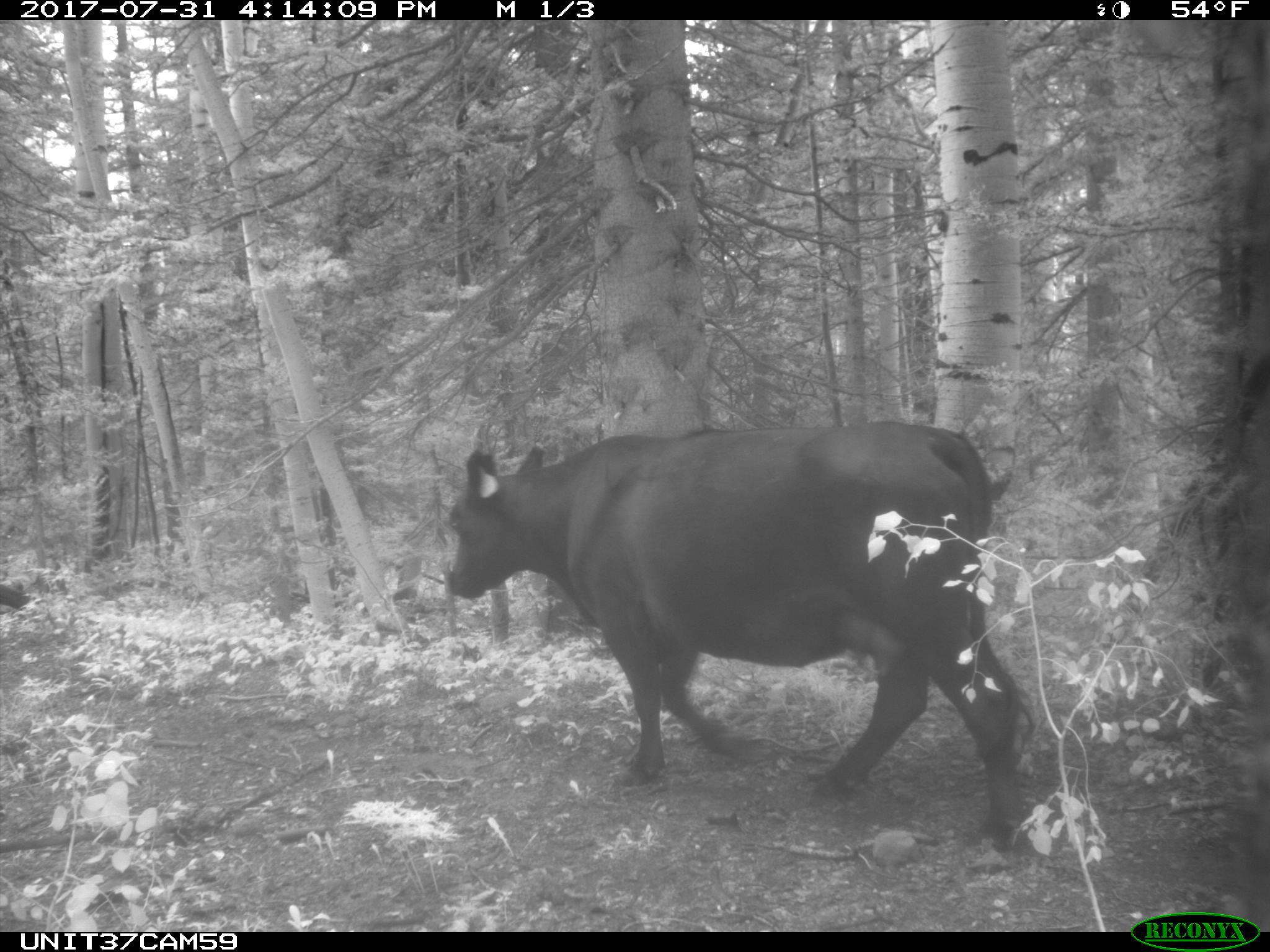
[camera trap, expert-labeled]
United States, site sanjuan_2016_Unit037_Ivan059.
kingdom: Animalia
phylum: Chordata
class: Mammalia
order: Artiodactyla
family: Bovidae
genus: Bos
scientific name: Bos taurus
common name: domestic cow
Bos taurus (domestic cow).